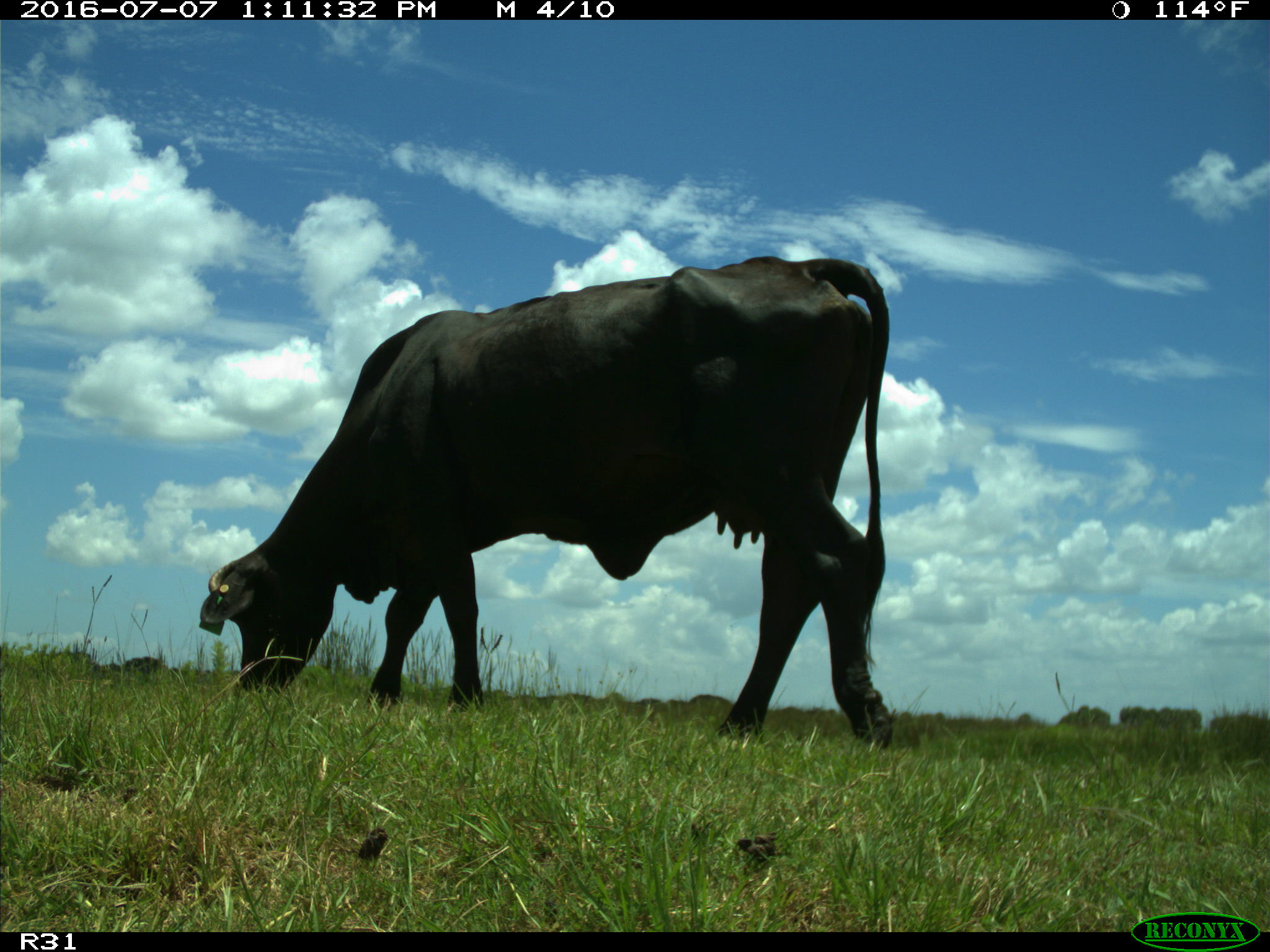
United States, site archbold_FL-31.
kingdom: Animalia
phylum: Chordata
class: Mammalia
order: Artiodactyla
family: Bovidae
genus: Bos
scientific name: Bos taurus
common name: domestic cow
Bos taurus (domestic cow).